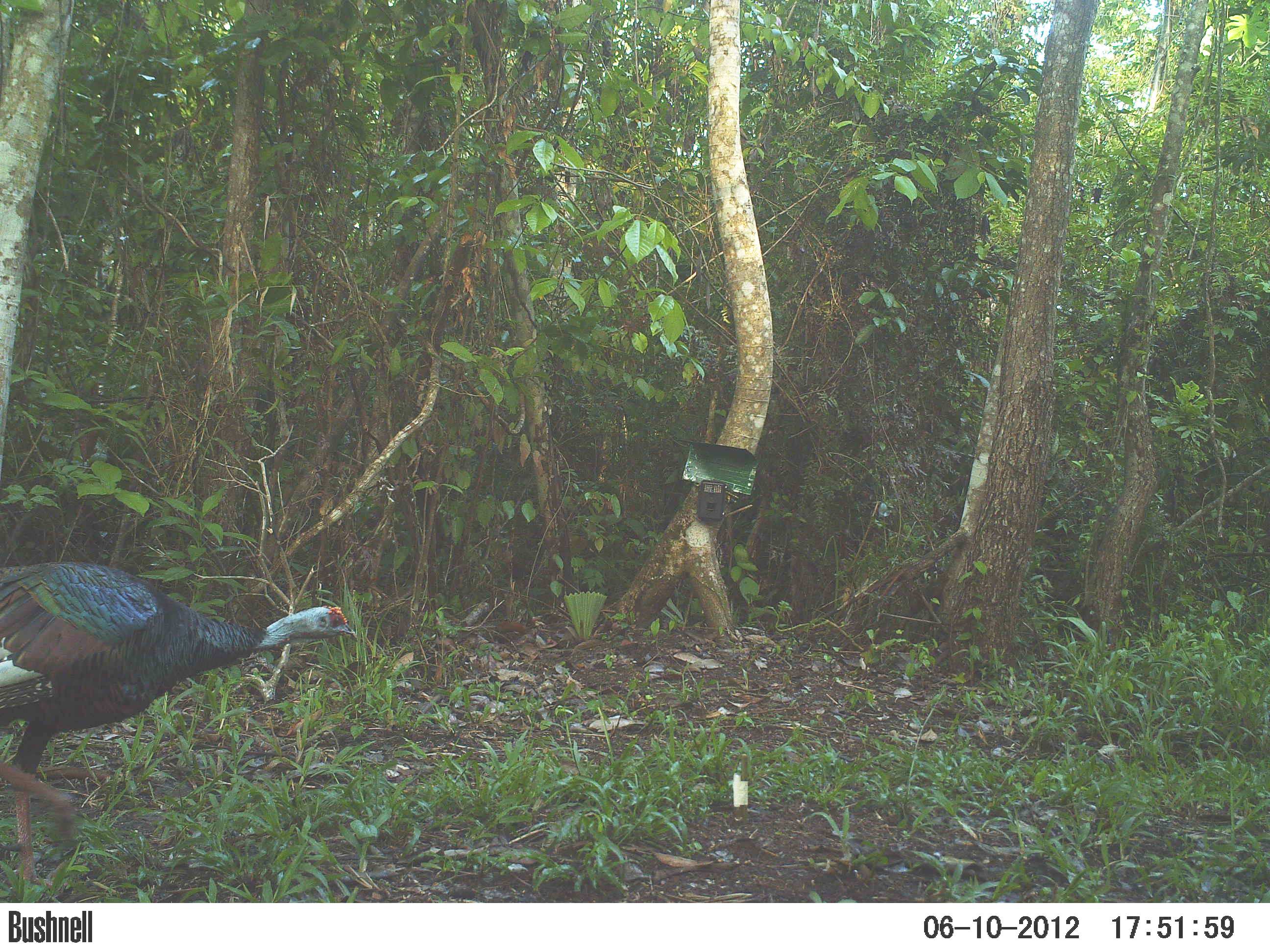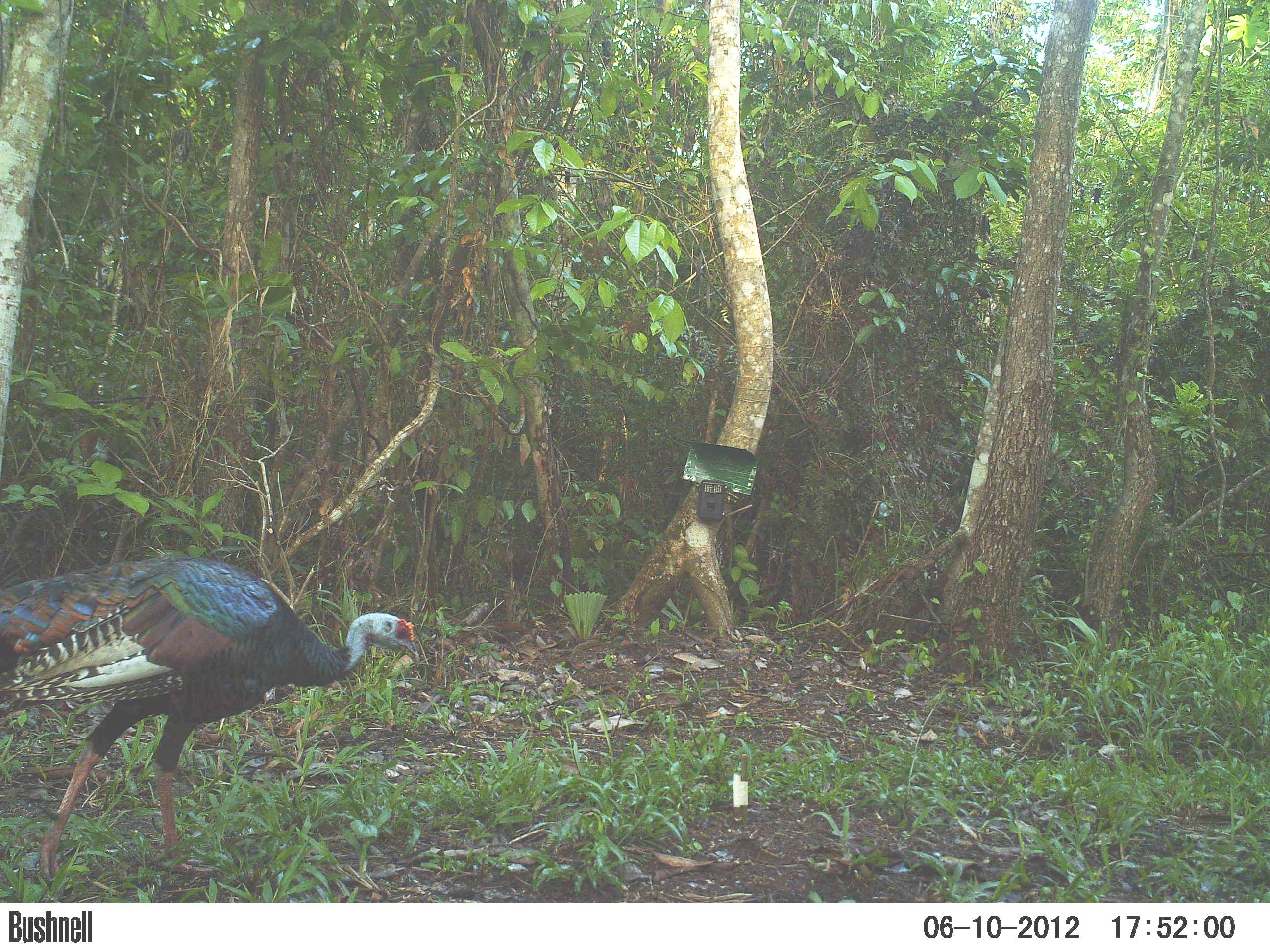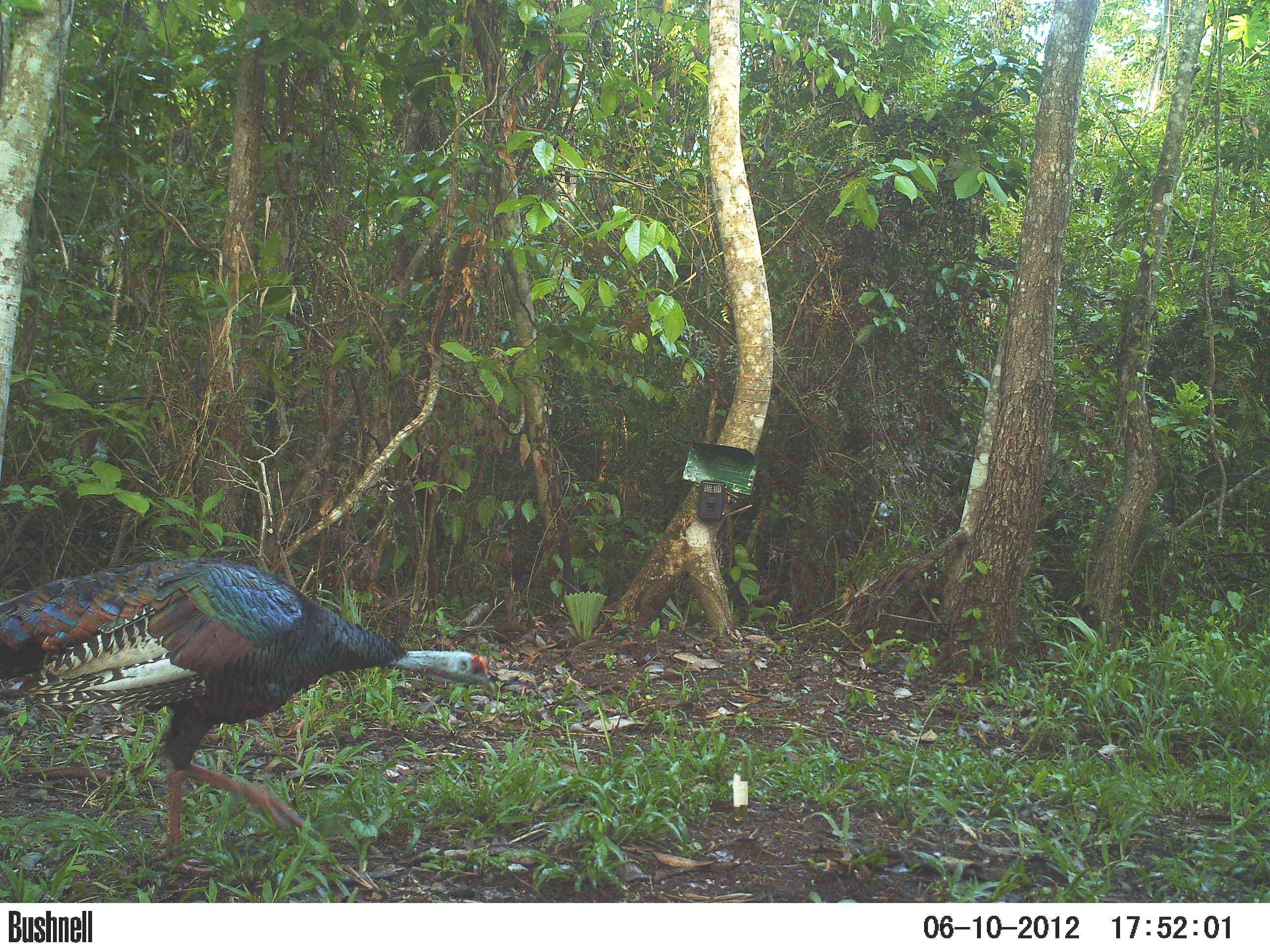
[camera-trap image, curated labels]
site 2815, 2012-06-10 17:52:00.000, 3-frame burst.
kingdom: Animalia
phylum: Chordata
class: Aves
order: Galliformes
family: Phasianidae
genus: Meleagris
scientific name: Meleagris ocellata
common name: ocellated turkey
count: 1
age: adult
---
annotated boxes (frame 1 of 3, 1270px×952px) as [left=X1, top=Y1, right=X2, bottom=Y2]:
meleagris ocellata: [left=0, top=560, right=358, bottom=891]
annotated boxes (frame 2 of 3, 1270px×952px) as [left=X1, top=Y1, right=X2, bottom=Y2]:
meleagris ocellata: [left=0, top=557, right=421, bottom=887]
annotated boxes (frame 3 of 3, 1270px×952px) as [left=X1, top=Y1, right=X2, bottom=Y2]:
meleagris ocellata: [left=1, top=556, right=495, bottom=873]